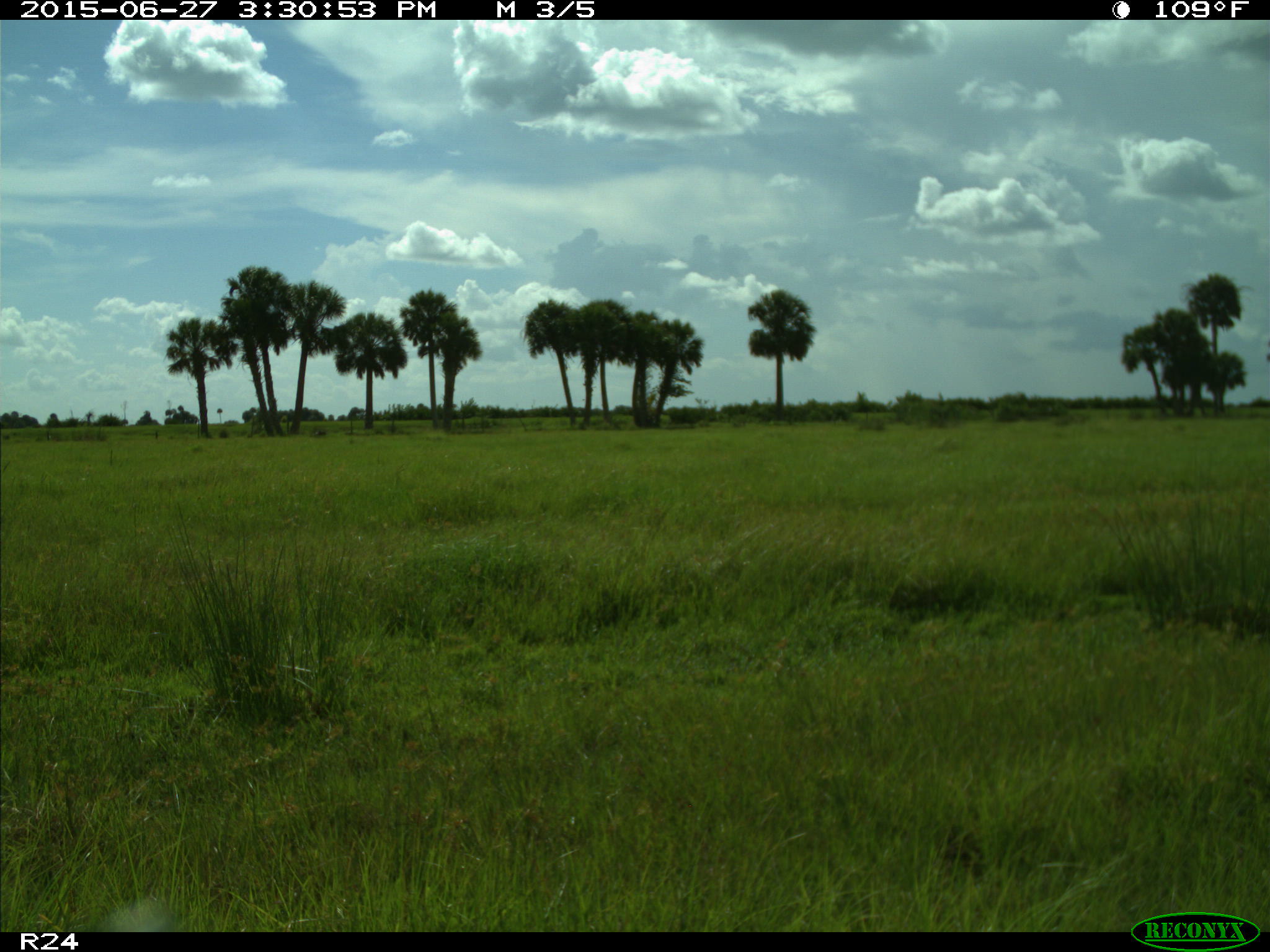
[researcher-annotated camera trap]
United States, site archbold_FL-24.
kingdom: Animalia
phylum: Chordata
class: Mammalia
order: Artiodactyla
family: Bovidae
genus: Bos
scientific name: Bos taurus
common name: domestic cow